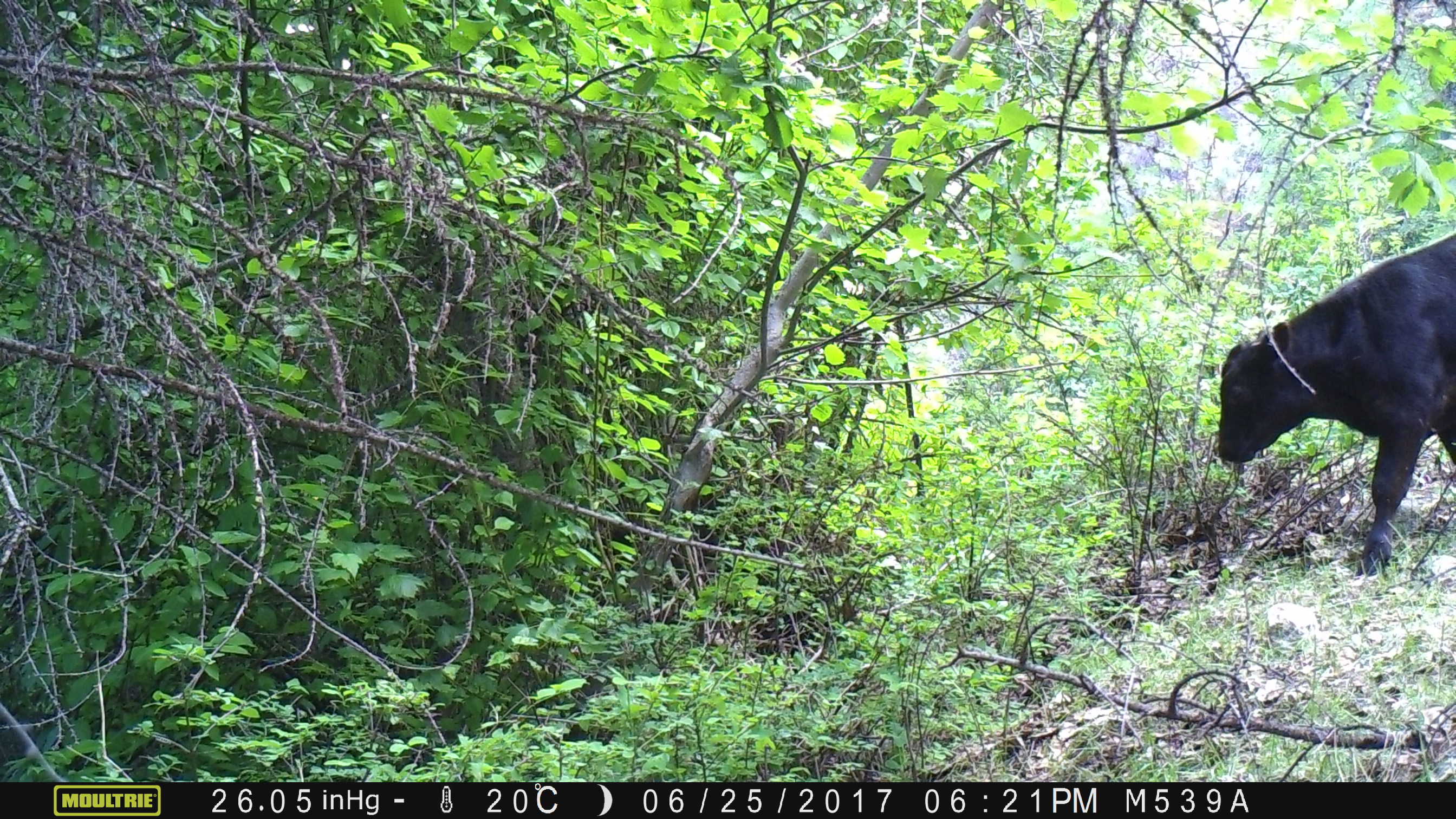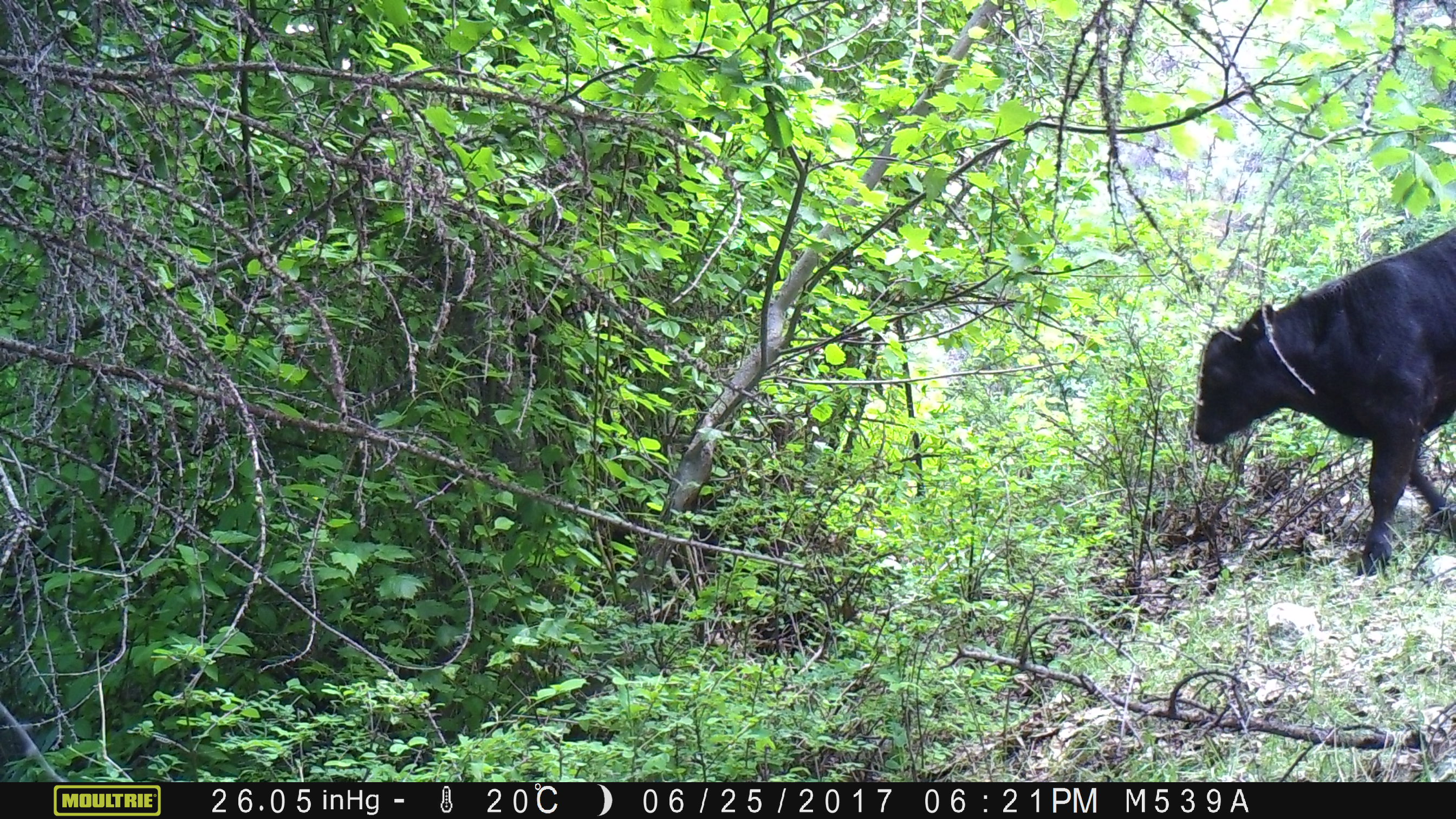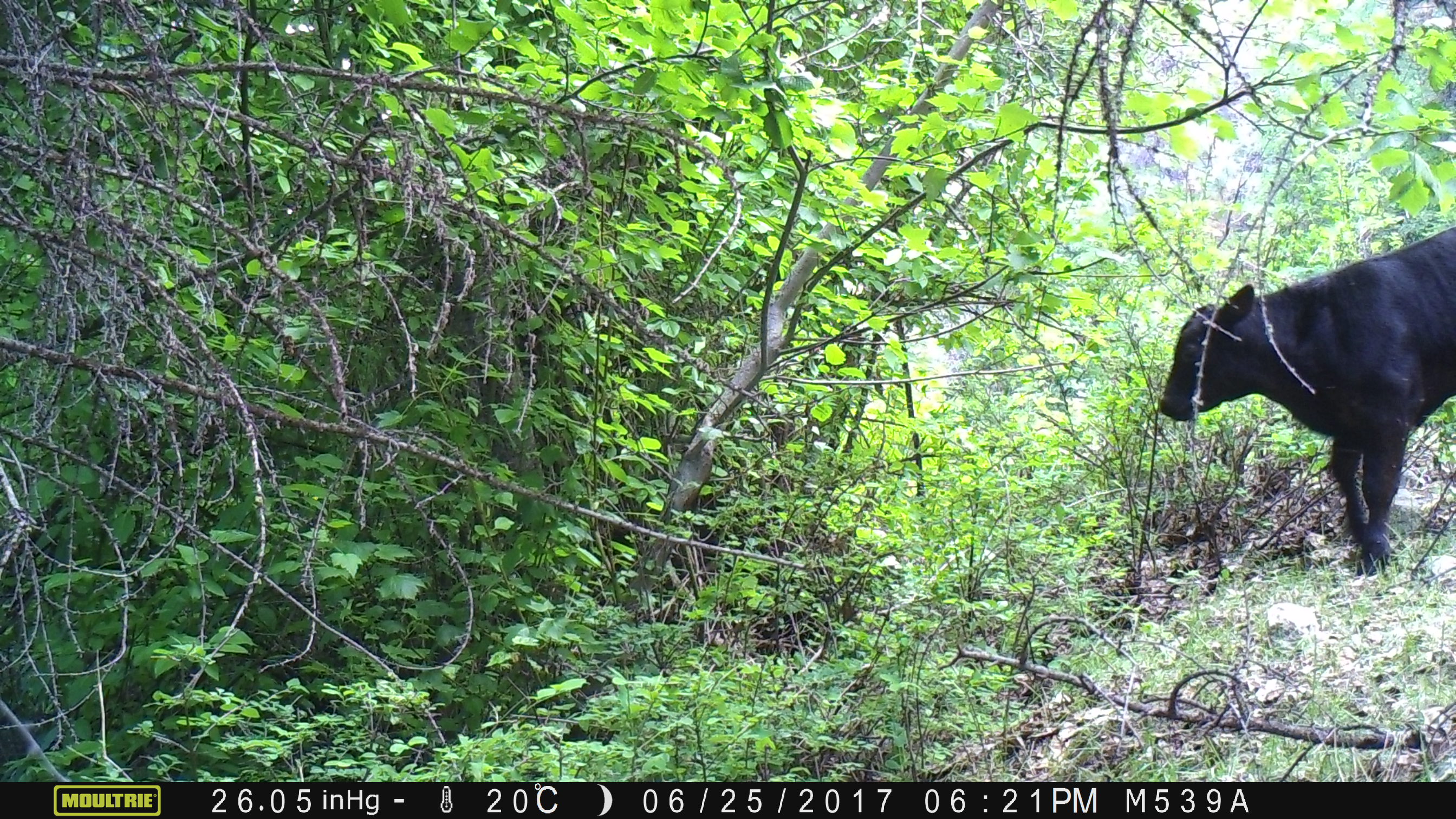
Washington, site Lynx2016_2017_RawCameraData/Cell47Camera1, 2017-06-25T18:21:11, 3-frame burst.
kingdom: Animalia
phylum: Chordata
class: Mammalia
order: Artiodactyla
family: Bovidae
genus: Bos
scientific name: Bos taurus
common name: domestic cattle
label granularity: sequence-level